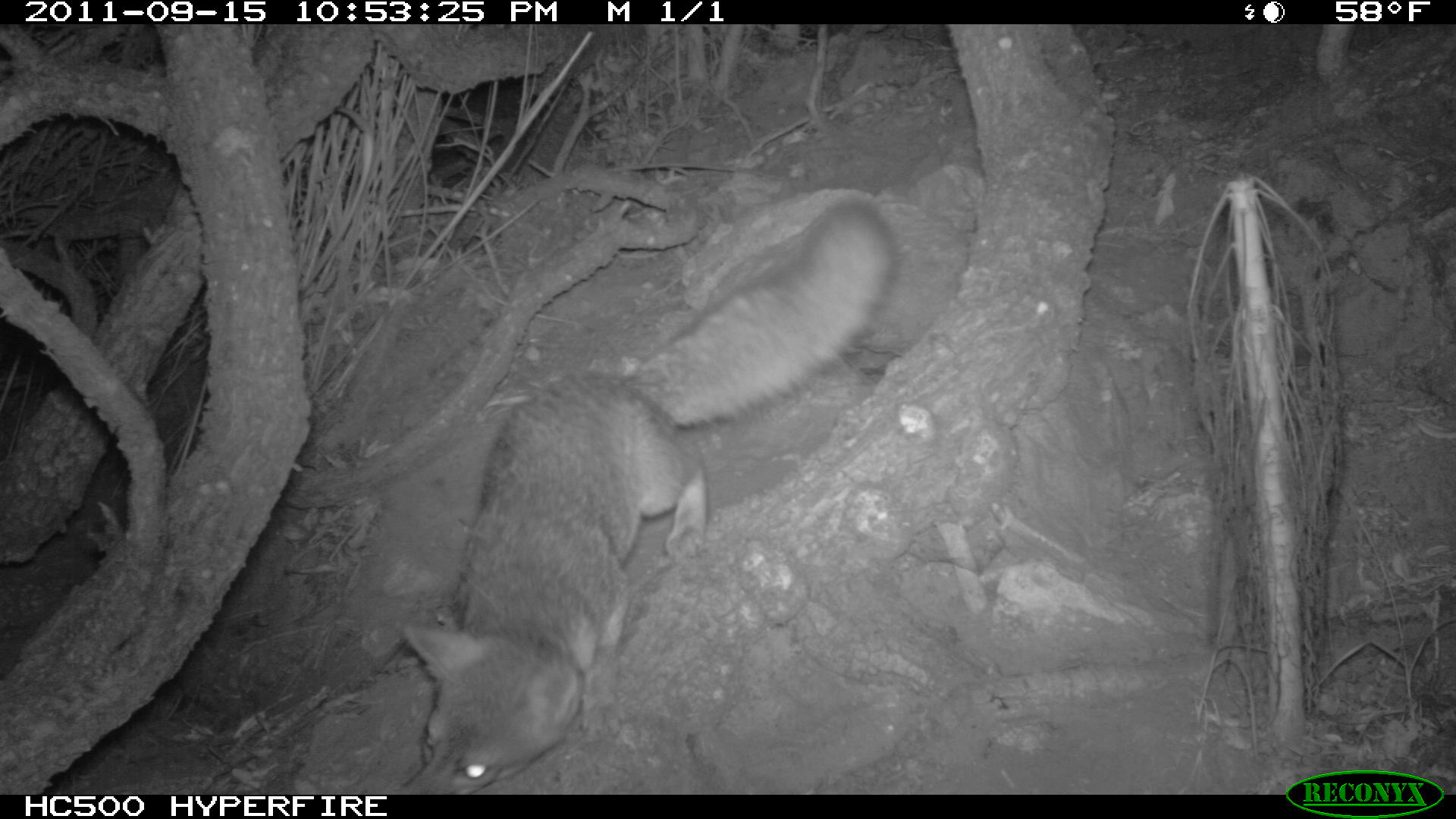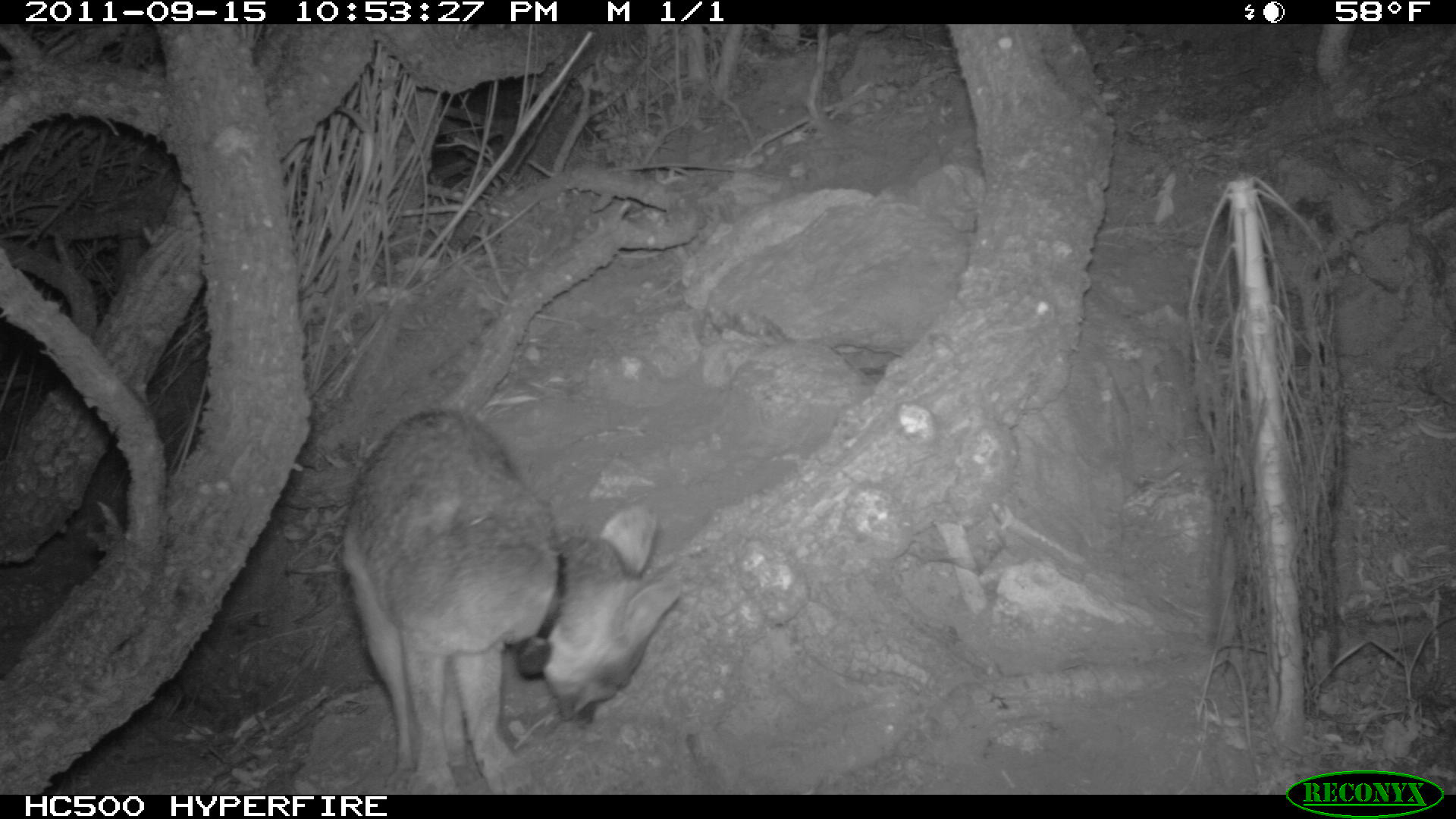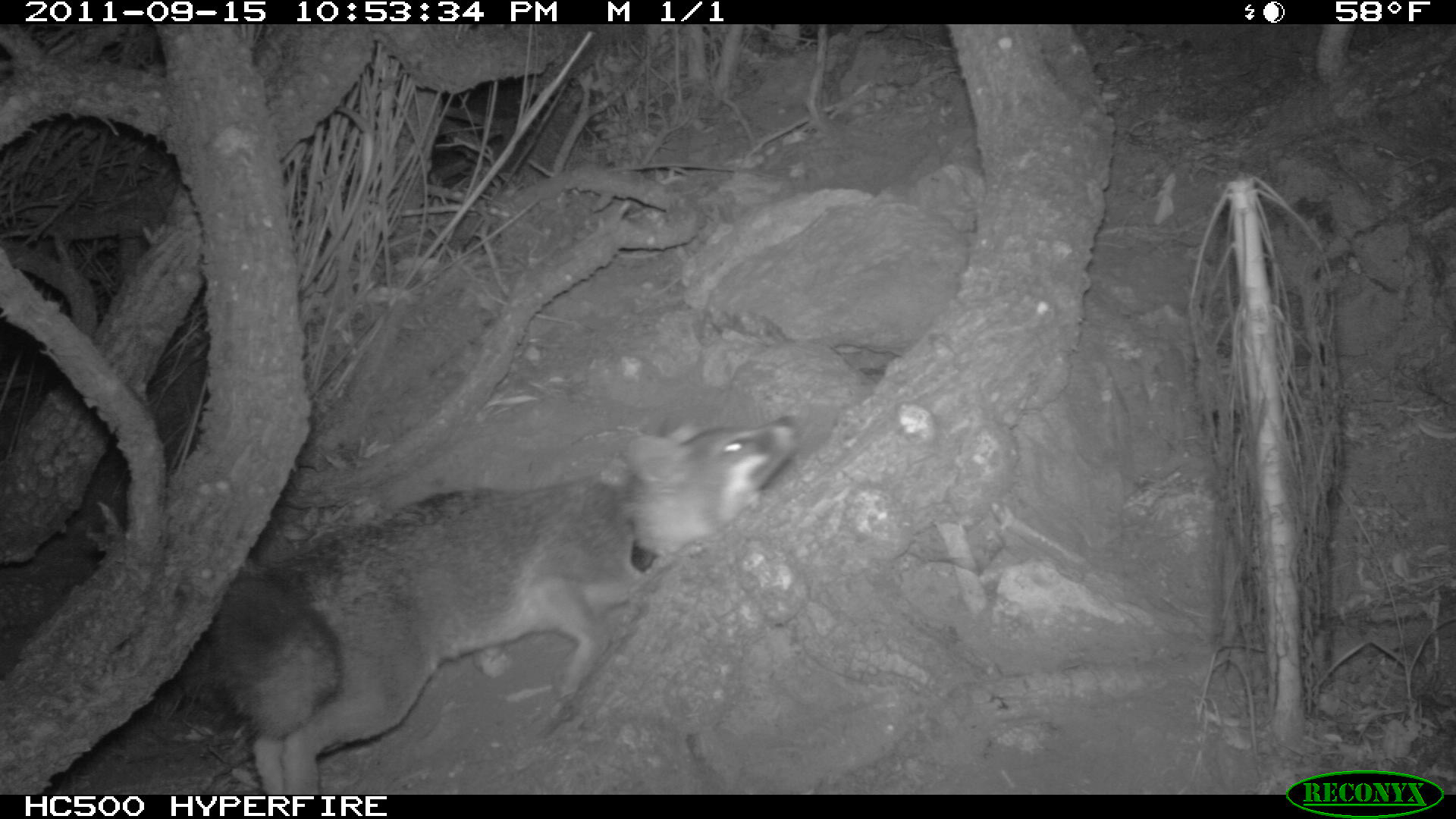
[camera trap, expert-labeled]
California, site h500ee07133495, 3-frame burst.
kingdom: Animalia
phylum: Chordata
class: Mammalia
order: Carnivora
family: Canidae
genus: Urocyon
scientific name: Urocyon littoralis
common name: island fox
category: fox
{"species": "fox (island fox) (Urocyon littoralis)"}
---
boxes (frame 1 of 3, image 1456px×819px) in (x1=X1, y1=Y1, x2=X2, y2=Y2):
fox: (x1=399, y1=201, x2=897, y2=794)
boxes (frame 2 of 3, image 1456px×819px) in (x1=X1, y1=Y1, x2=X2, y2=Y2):
fox: (x1=339, y1=404, x2=684, y2=793)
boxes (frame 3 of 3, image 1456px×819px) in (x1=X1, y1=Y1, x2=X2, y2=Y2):
fox: (x1=211, y1=413, x2=800, y2=798)